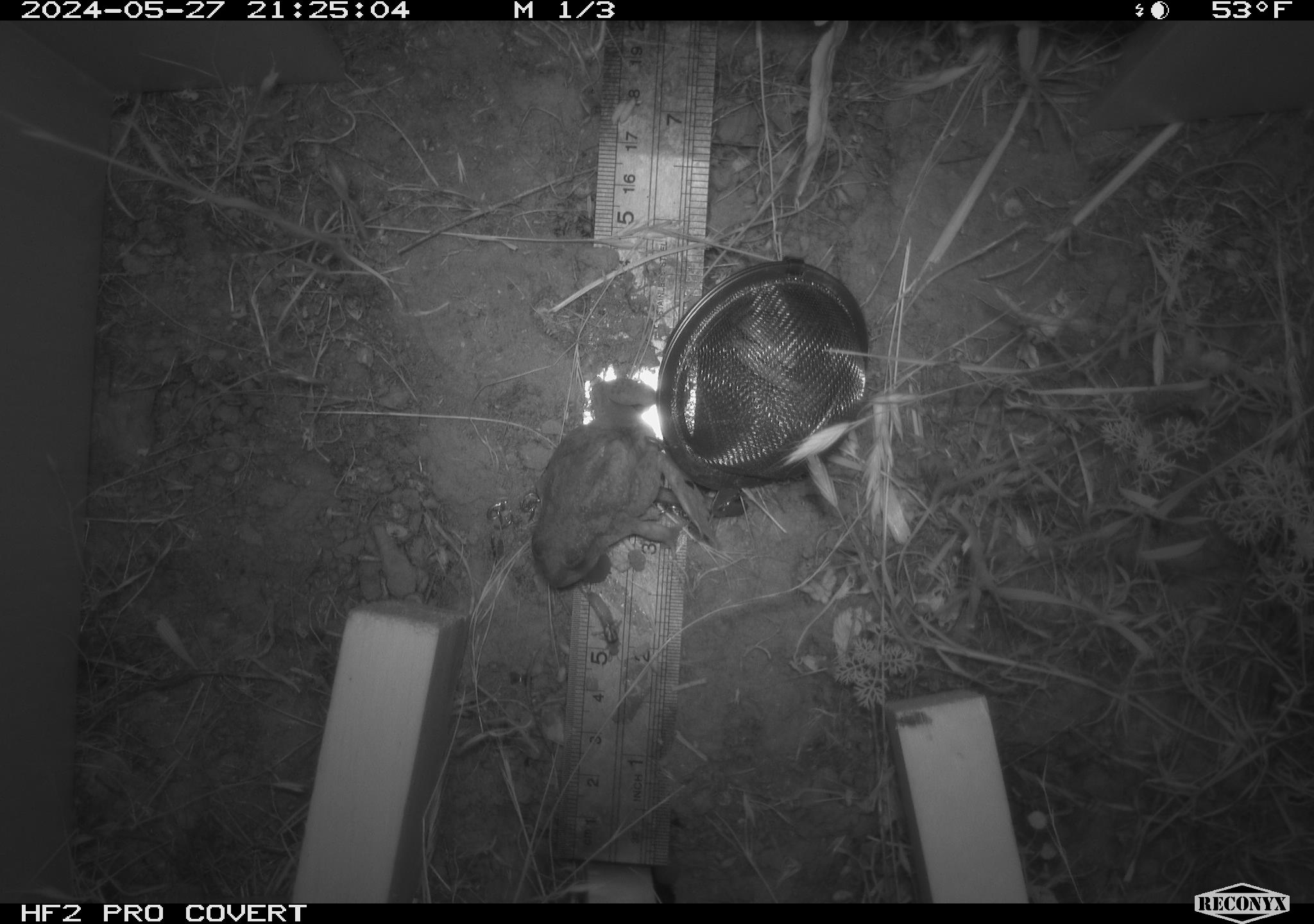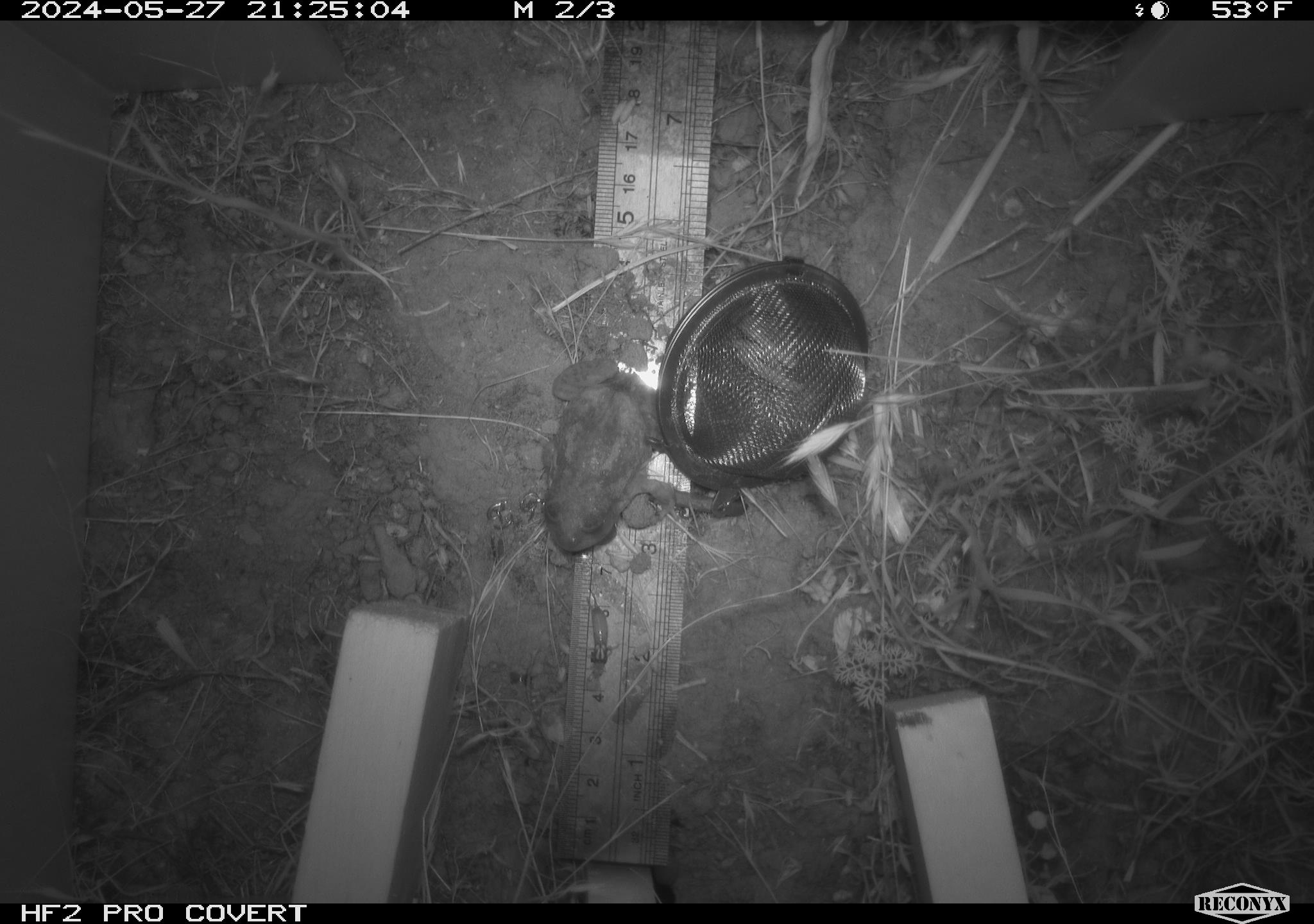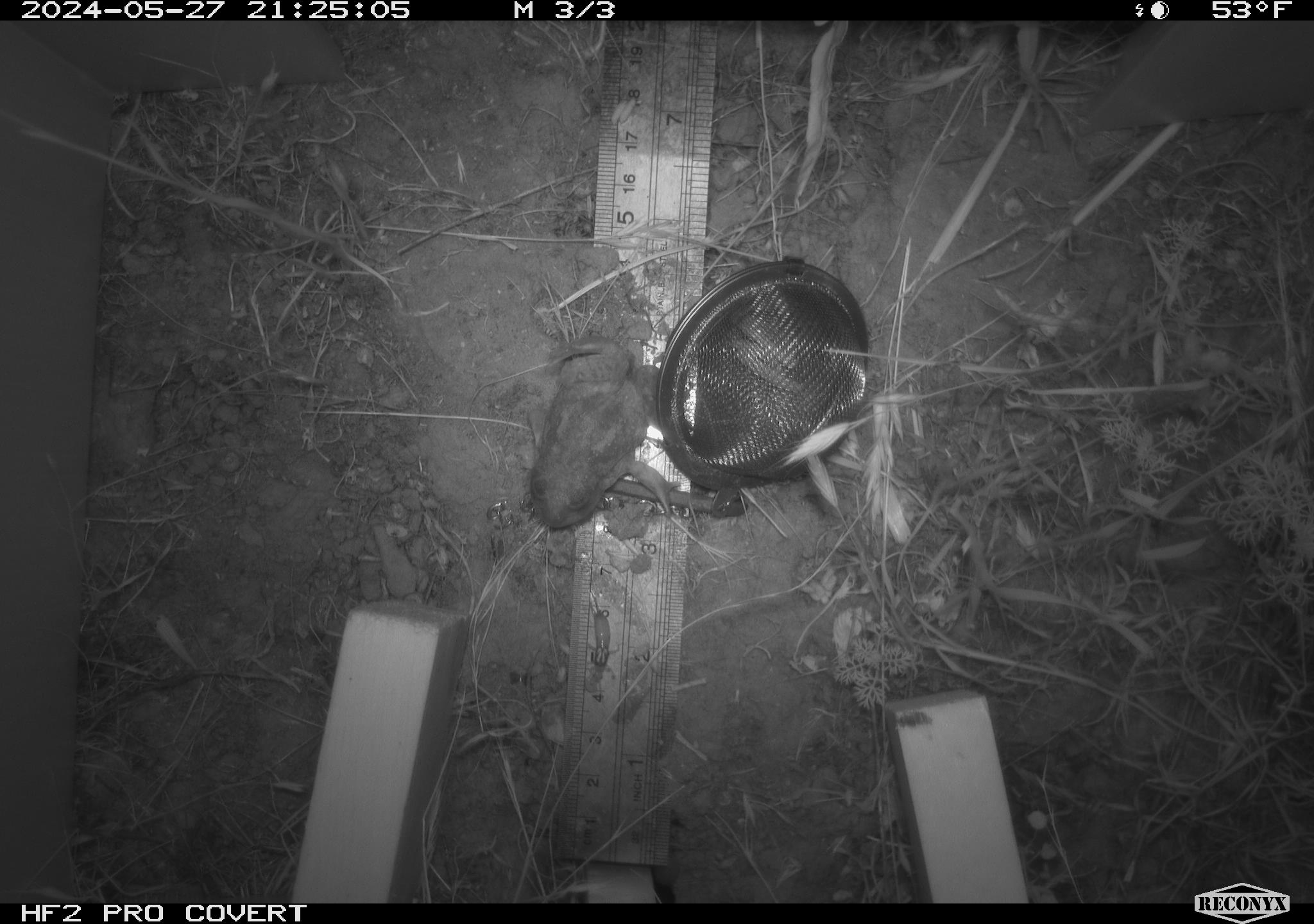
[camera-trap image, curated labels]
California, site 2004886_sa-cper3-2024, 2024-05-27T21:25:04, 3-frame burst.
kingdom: Animalia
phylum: Chordata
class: Amphibia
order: Anura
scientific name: Anura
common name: frogs